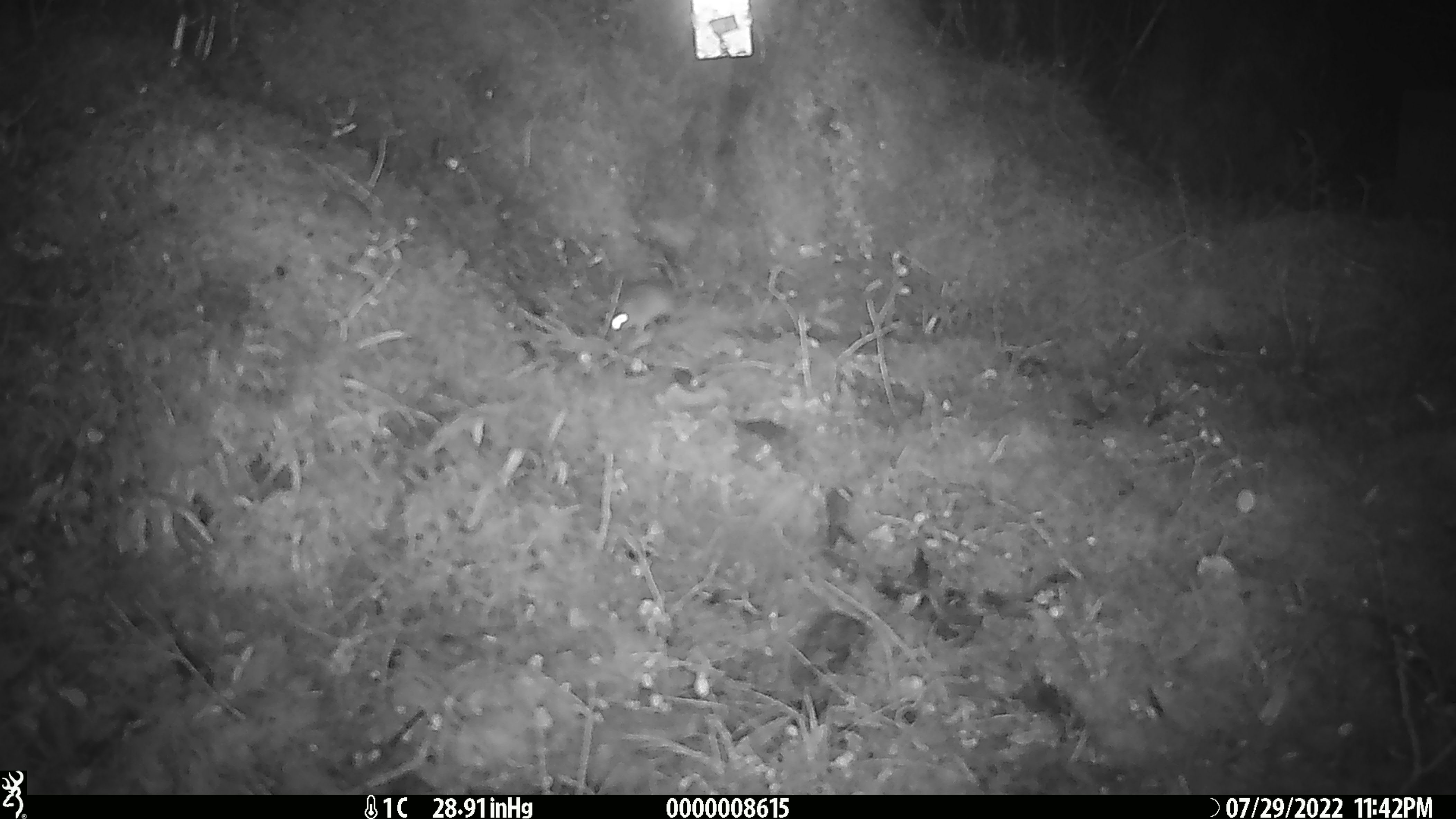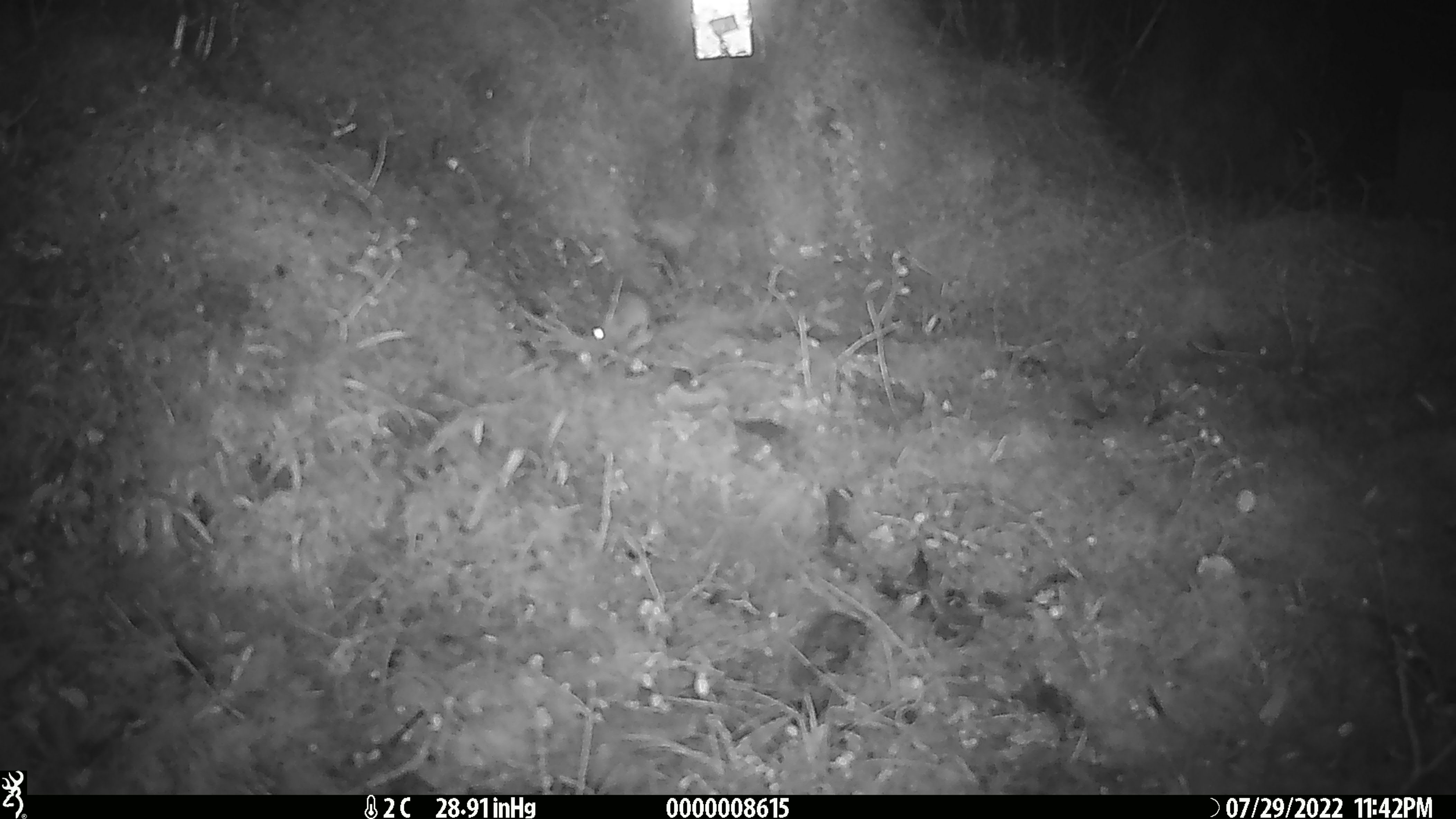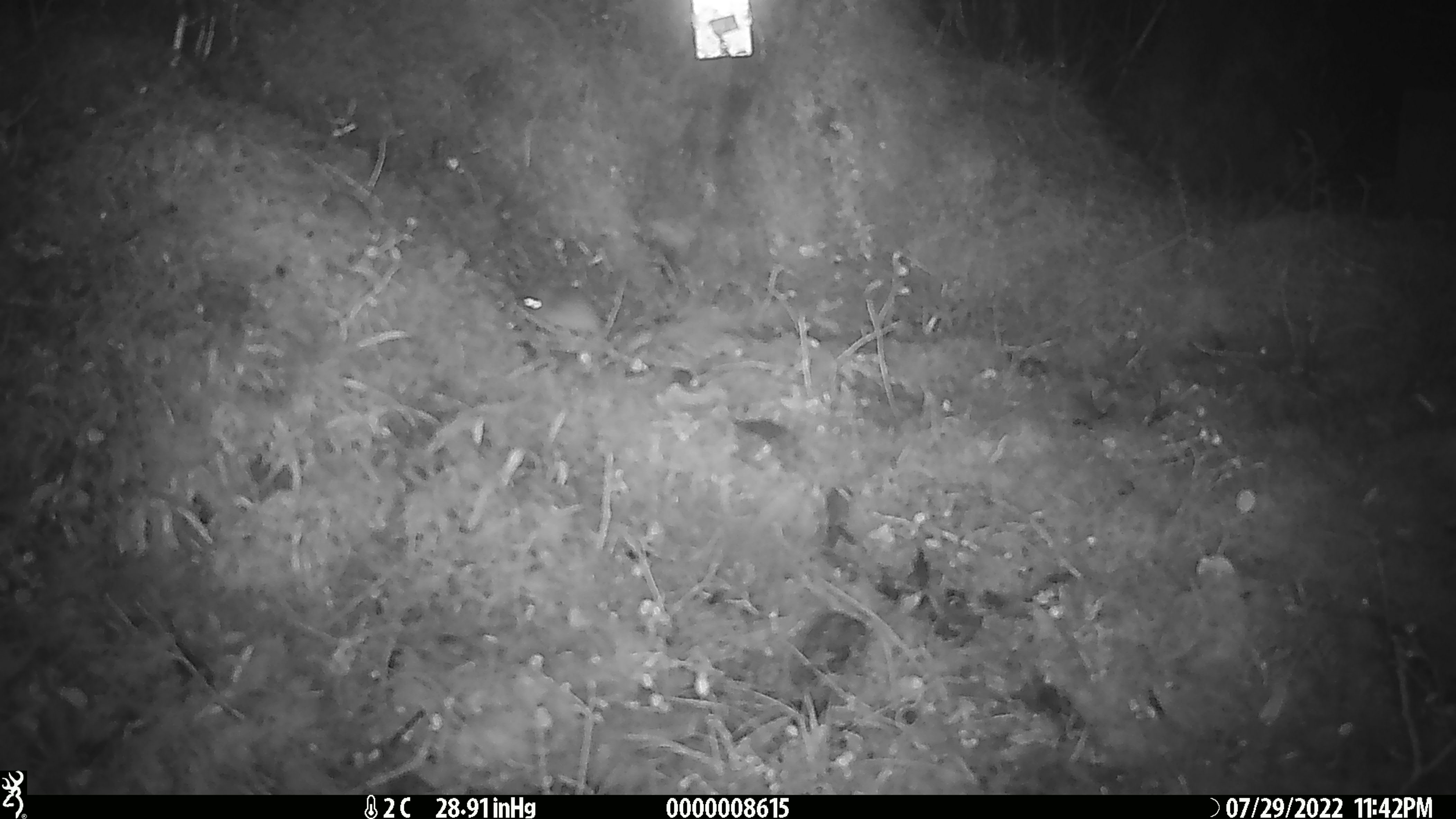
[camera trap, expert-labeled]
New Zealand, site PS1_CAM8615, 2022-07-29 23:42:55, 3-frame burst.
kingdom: Animalia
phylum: Chordata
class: Mammalia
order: Rodentia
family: Muridae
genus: Mus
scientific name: Mus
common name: mouse